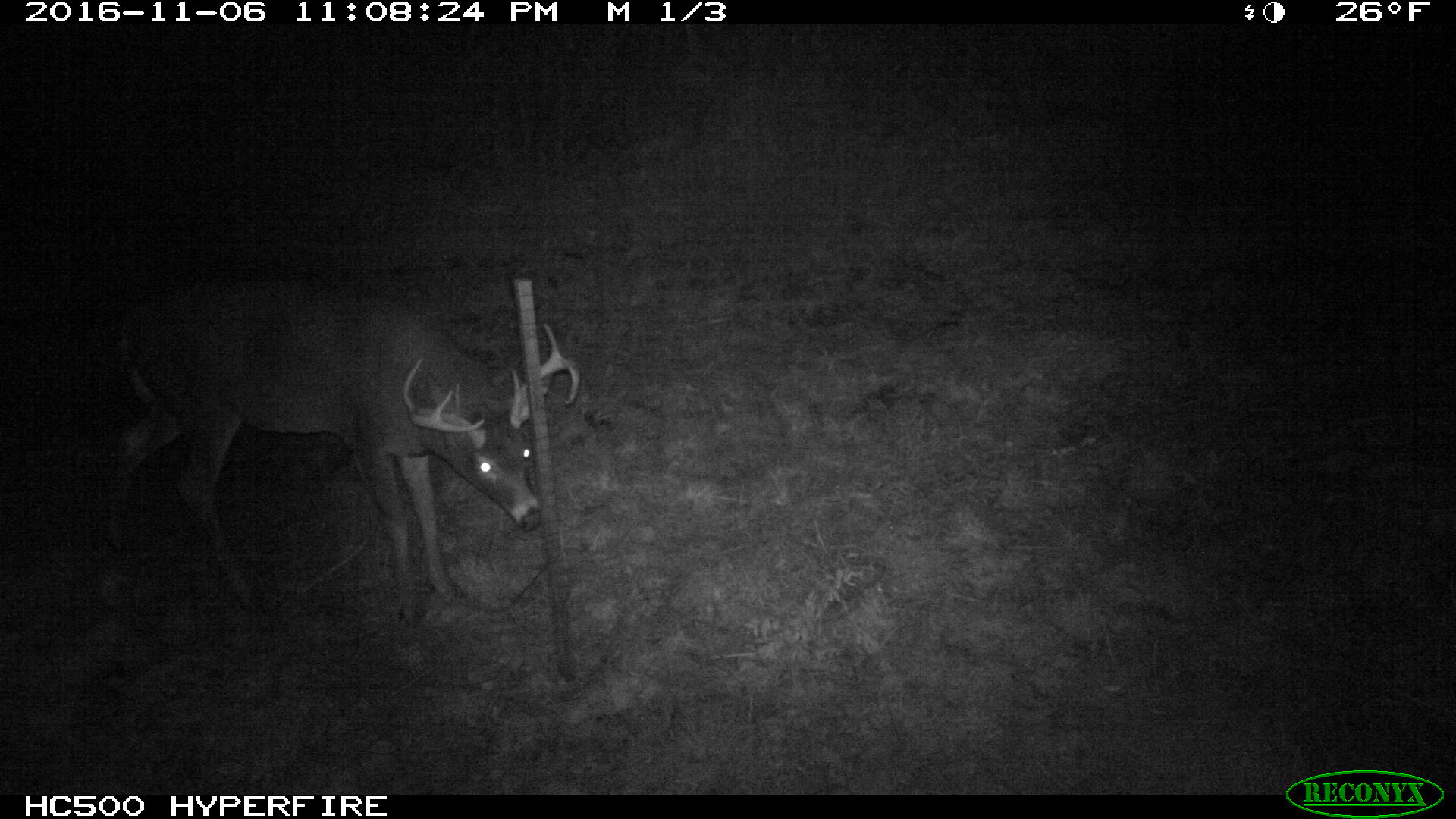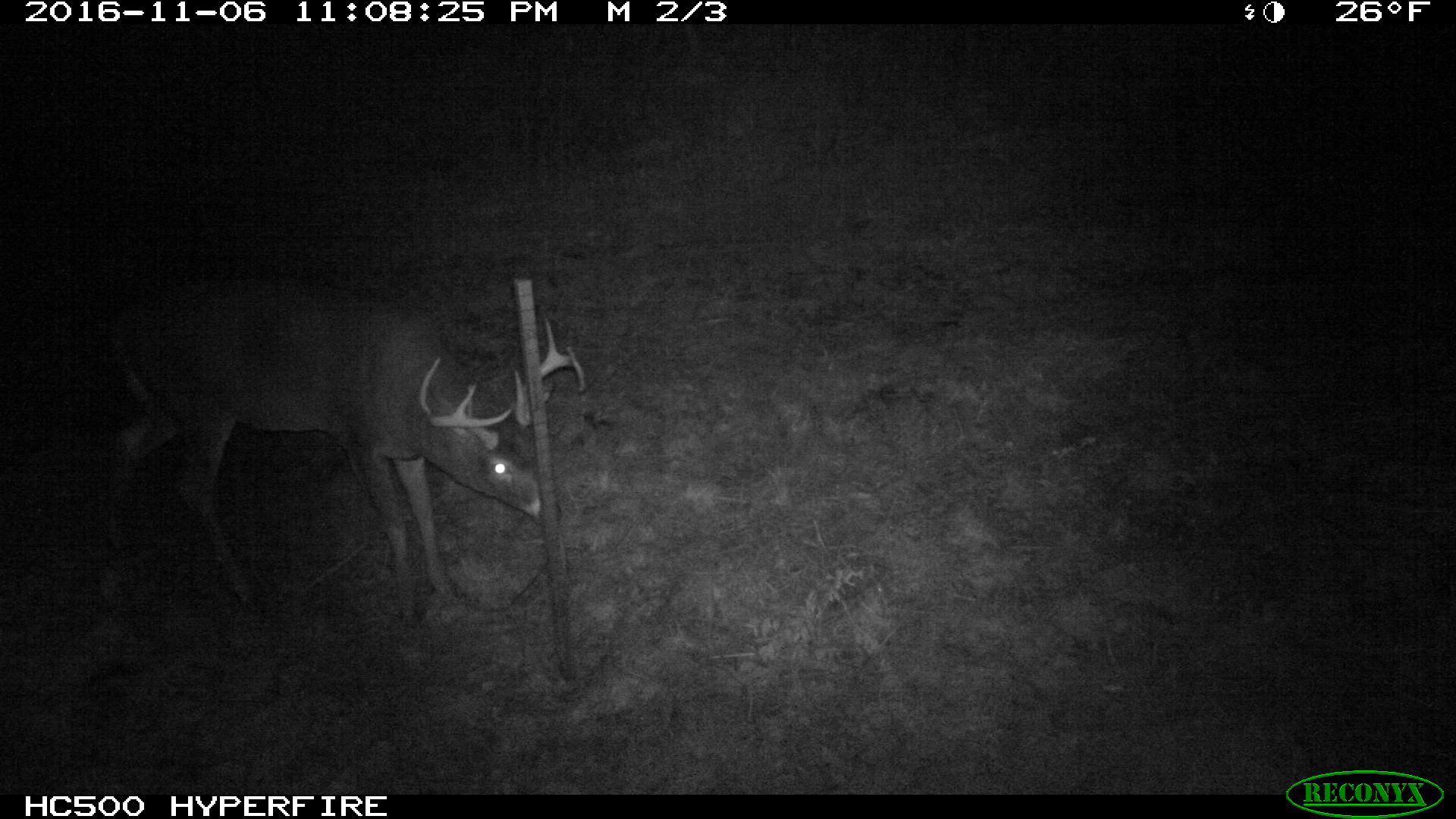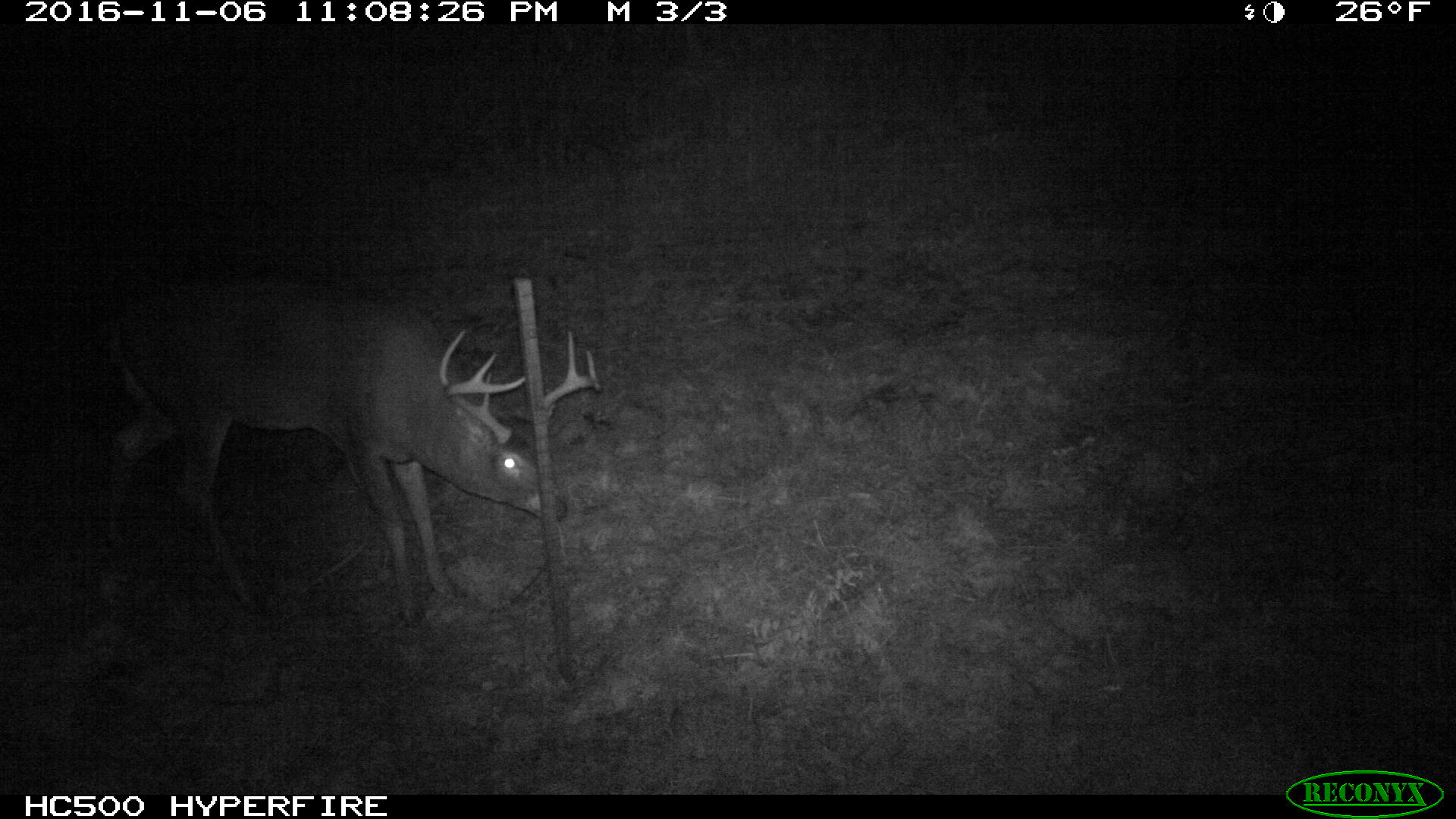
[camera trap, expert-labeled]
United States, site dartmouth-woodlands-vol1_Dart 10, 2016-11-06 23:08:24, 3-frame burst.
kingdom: Animalia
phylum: Chordata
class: Mammalia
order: Artiodactyla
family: Cervidae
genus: Odocoileus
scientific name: Odocoileus virginianus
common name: white-tailed deer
White-tailed deer (Odocoileus virginianus).